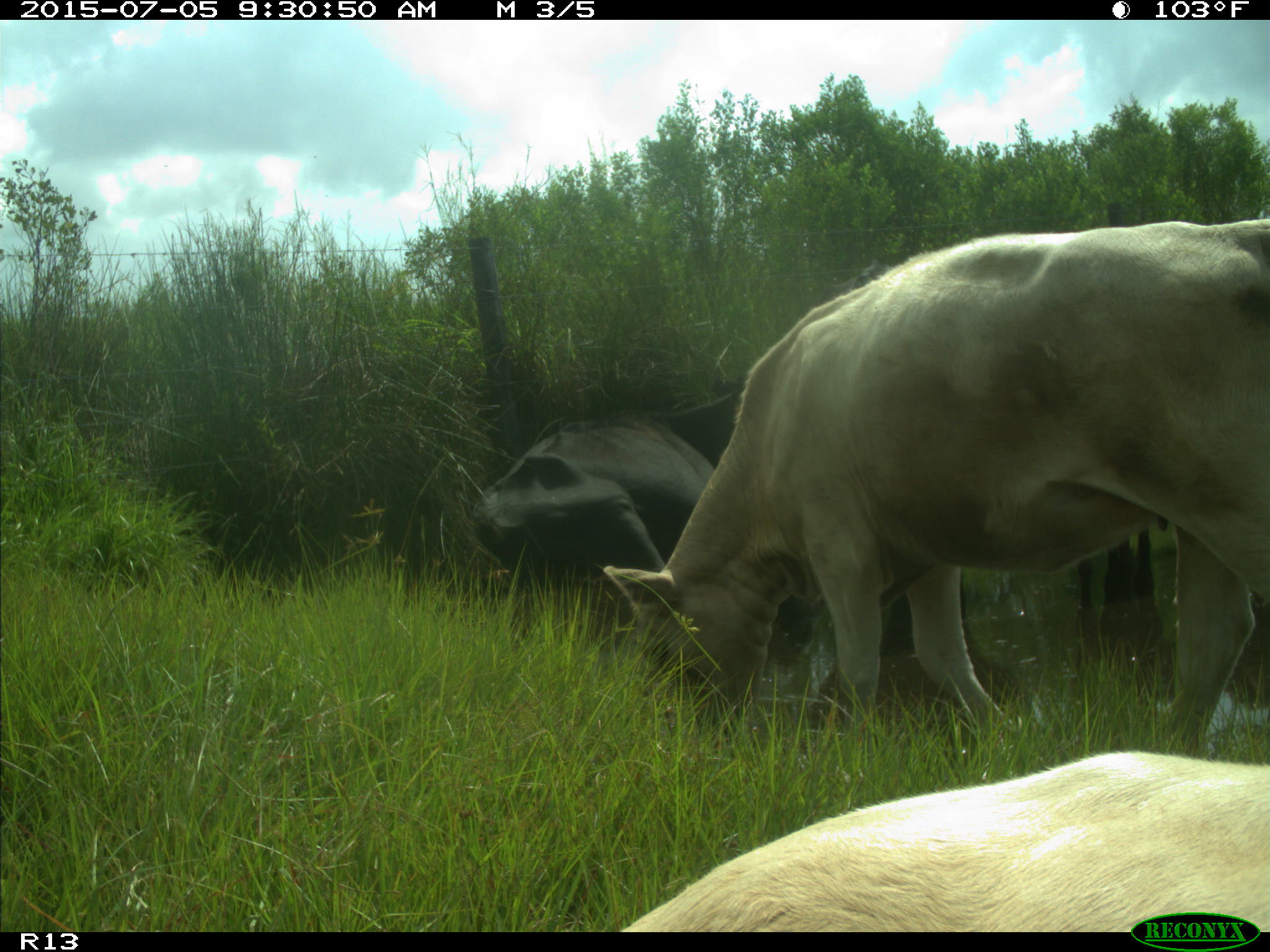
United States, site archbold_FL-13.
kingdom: Animalia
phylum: Chordata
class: Mammalia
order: Artiodactyla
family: Bovidae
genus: Bos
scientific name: Bos taurus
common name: domestic cow